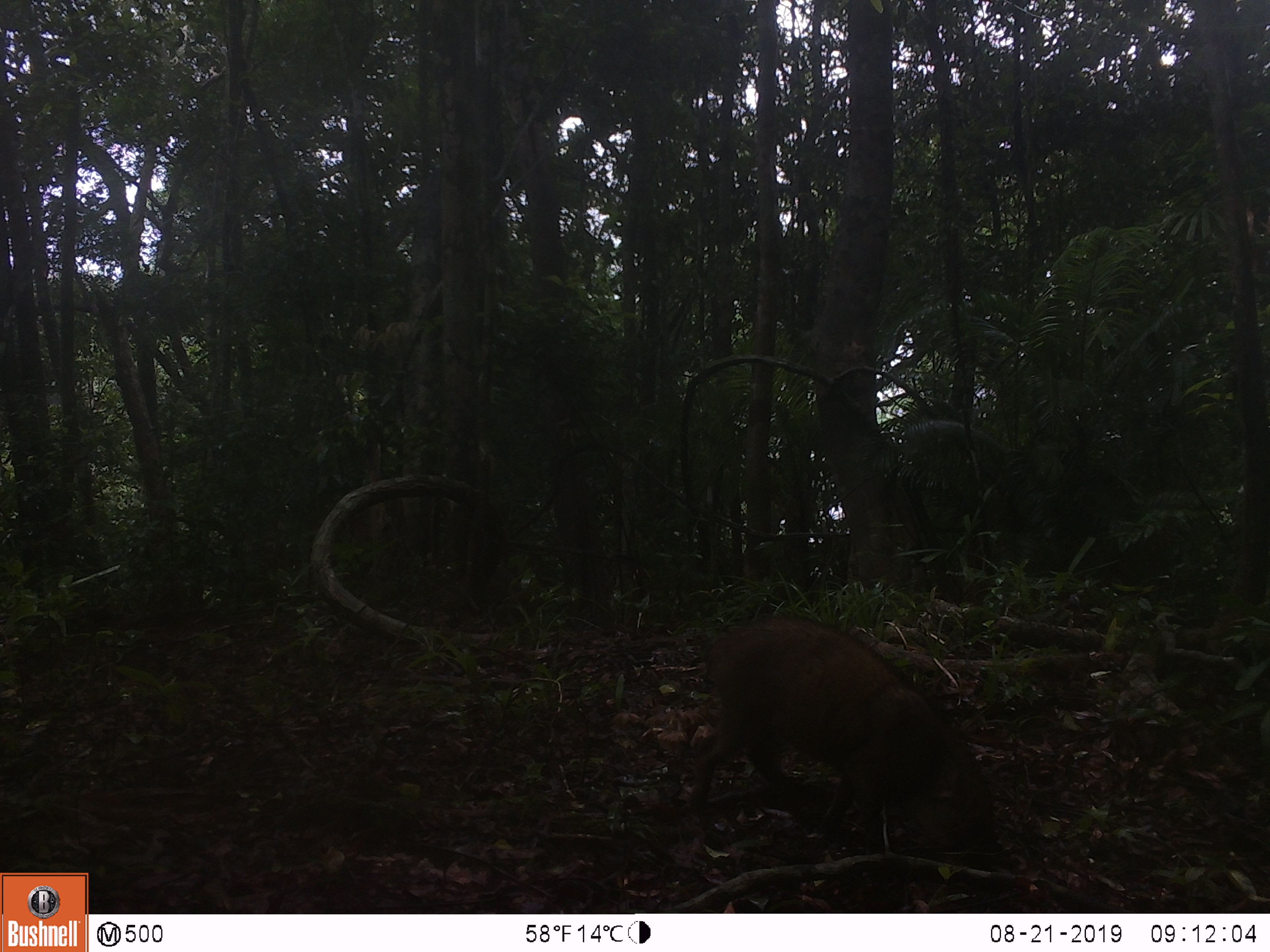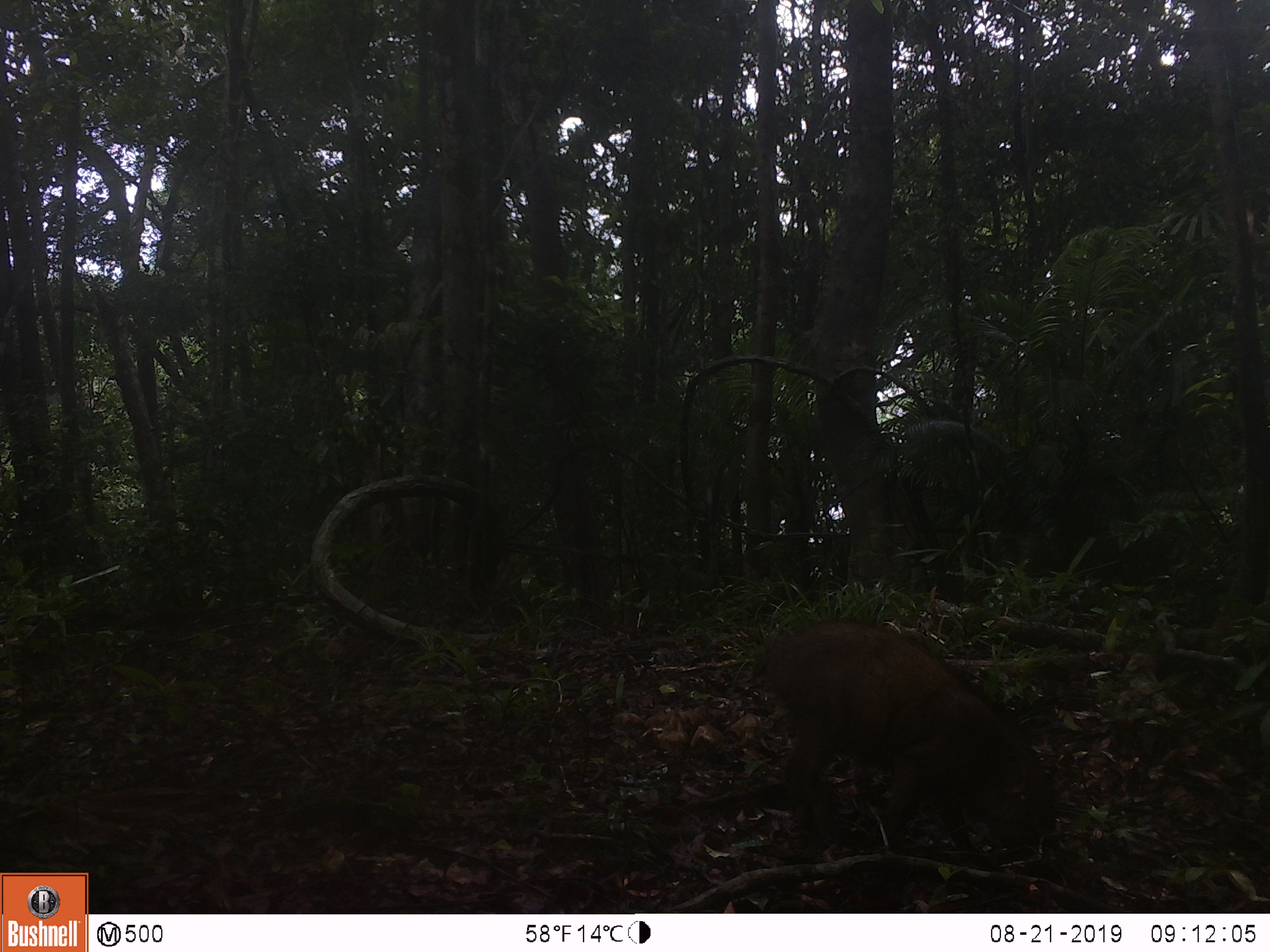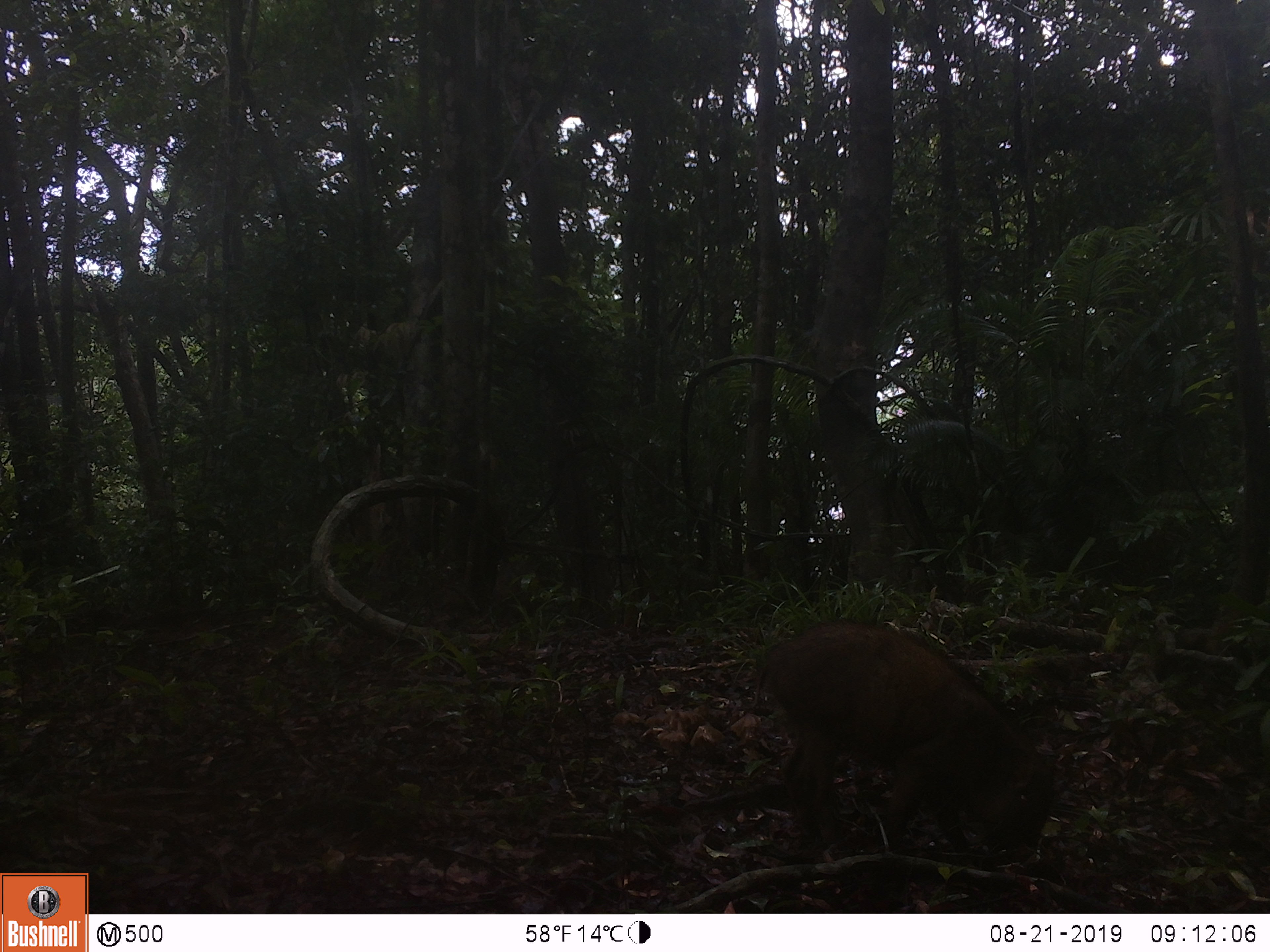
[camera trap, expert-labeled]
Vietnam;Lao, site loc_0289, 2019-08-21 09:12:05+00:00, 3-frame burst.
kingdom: Animalia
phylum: Chordata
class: Mammalia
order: Artiodactyla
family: Suidae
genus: Sus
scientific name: Sus scrofa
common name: eurasian wild pig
Eurasian wild pig (Sus scrofa). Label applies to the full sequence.